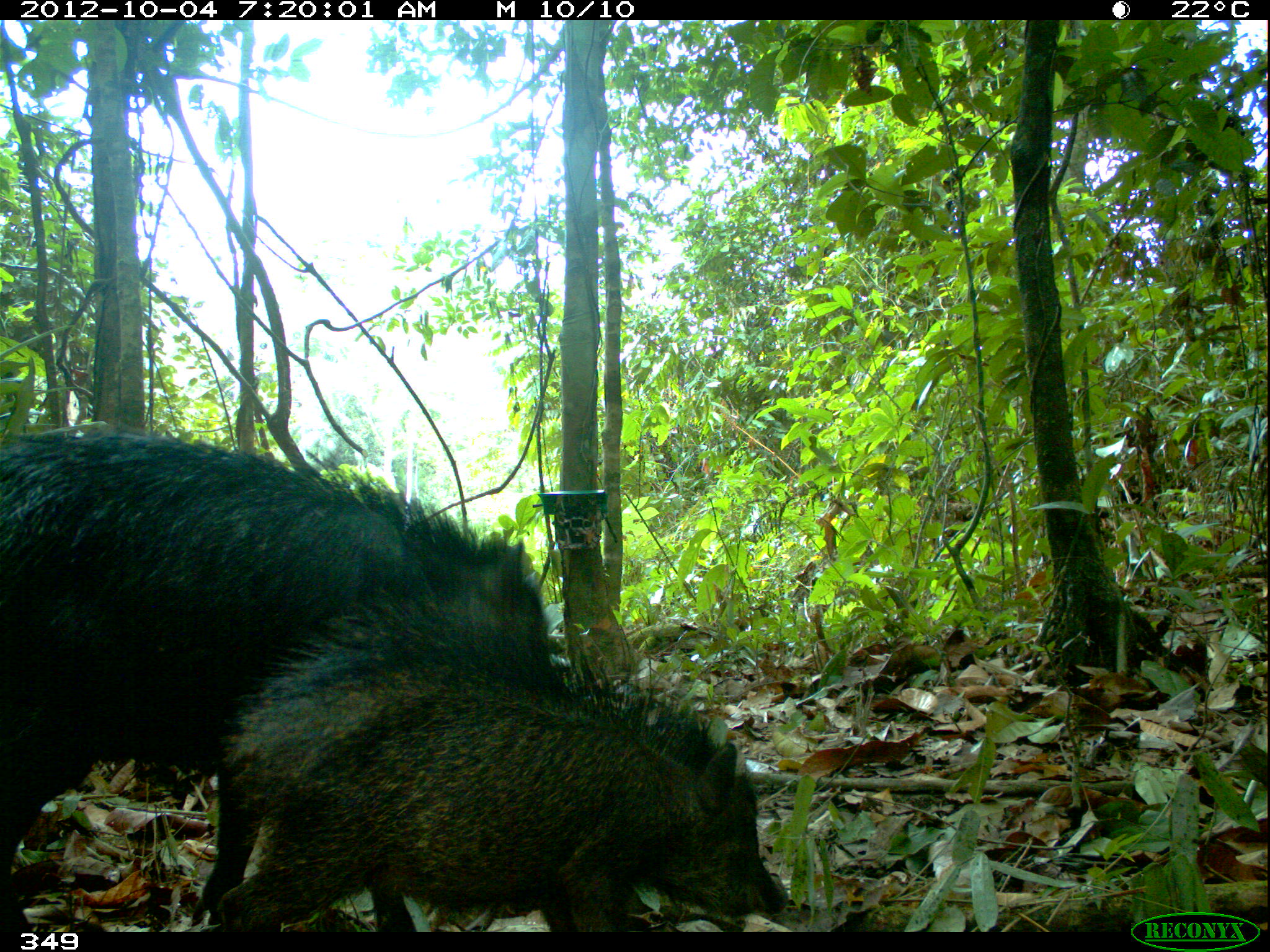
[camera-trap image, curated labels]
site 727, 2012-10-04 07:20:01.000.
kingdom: Animalia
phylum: Chordata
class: Mammalia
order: Artiodactyla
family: Tayassuidae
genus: Tayassu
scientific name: Tayassu pecari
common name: white-lipped peccary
Tayassu pecari (white-lipped peccary).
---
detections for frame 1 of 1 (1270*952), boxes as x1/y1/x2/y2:
tayassu pecari: 0/428/790/931